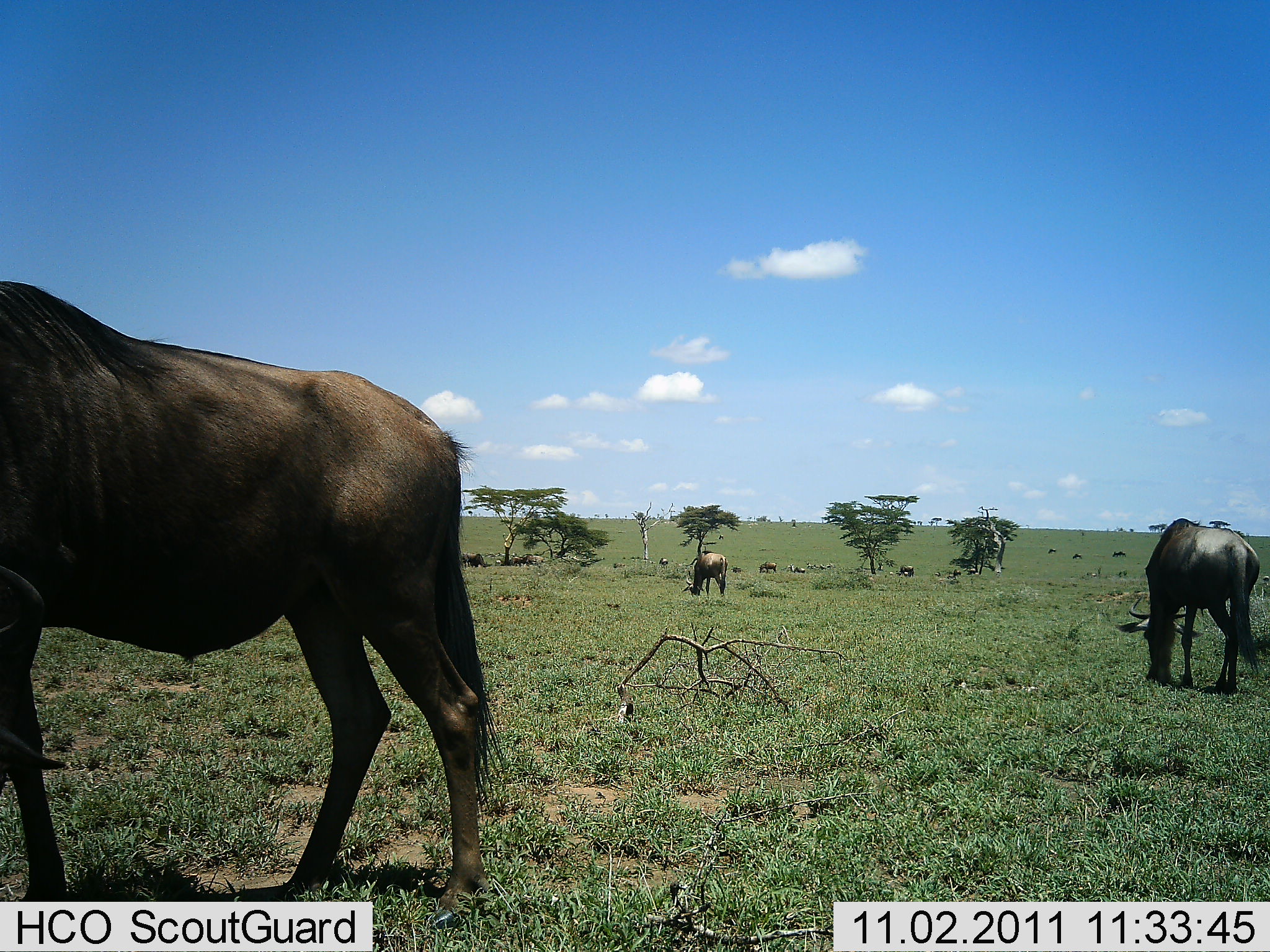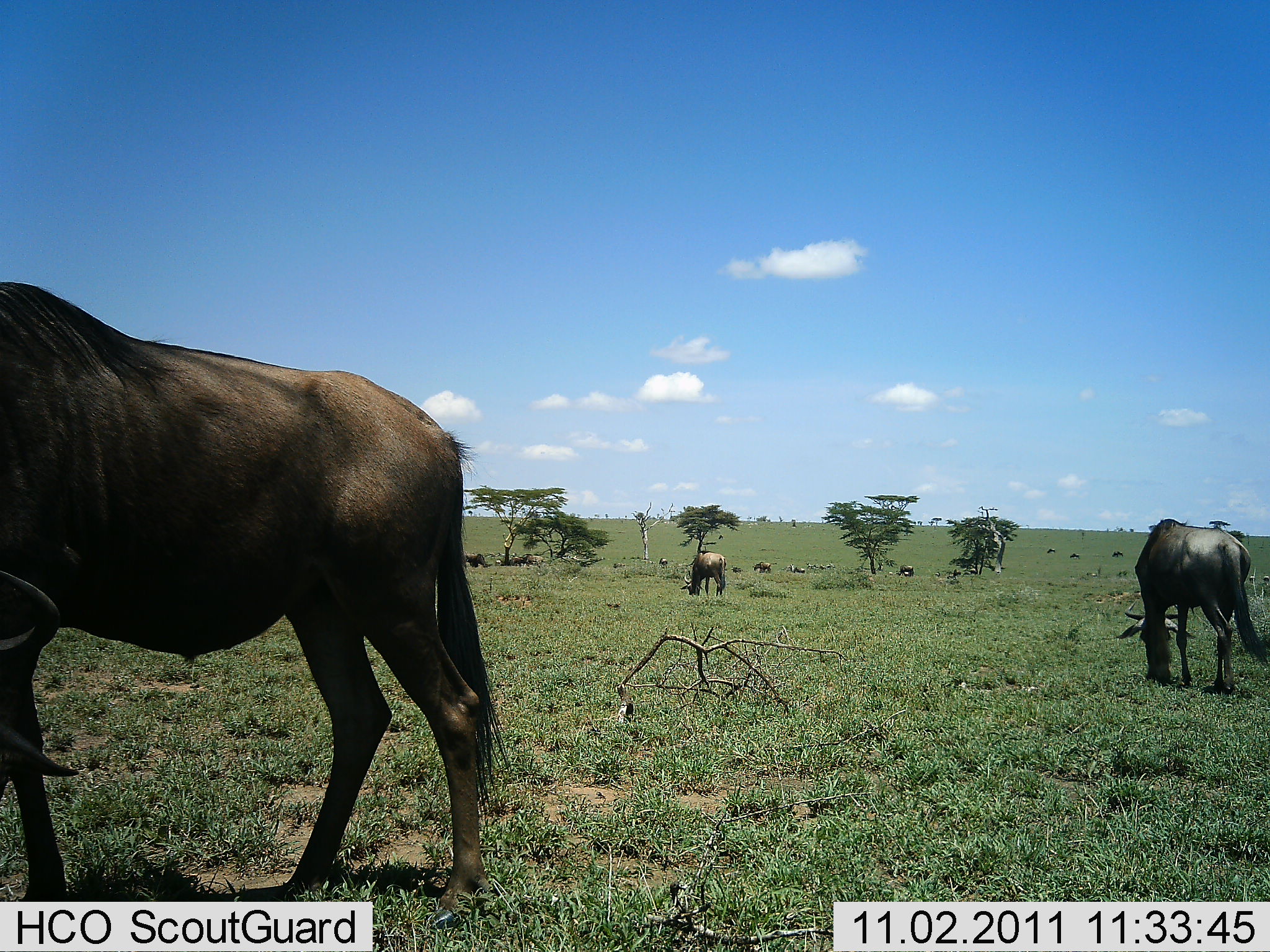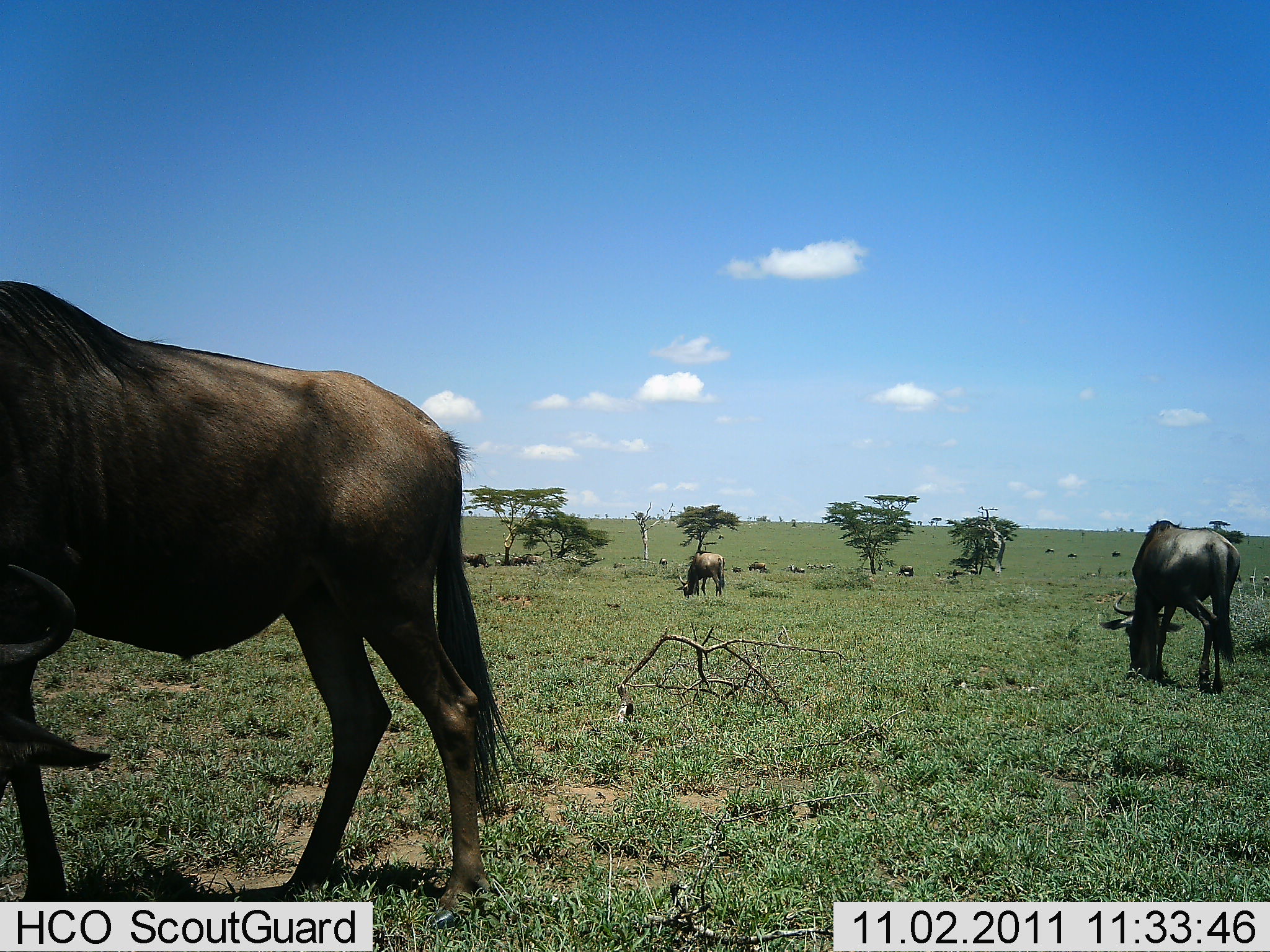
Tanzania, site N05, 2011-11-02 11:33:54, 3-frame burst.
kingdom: Animalia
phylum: Chordata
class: Mammalia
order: Artiodactyla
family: Bovidae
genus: Connochaetes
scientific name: Connochaetes taurinus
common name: blue wildebeest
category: wildebeest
Wildebeest (blue wildebeest) (Connochaetes taurinus), count 10. Behavior (volunteer vote fractions): standing 42%, resting 17%, moving 17%, interacting 0%. Young present (vote fraction): 0%. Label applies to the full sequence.